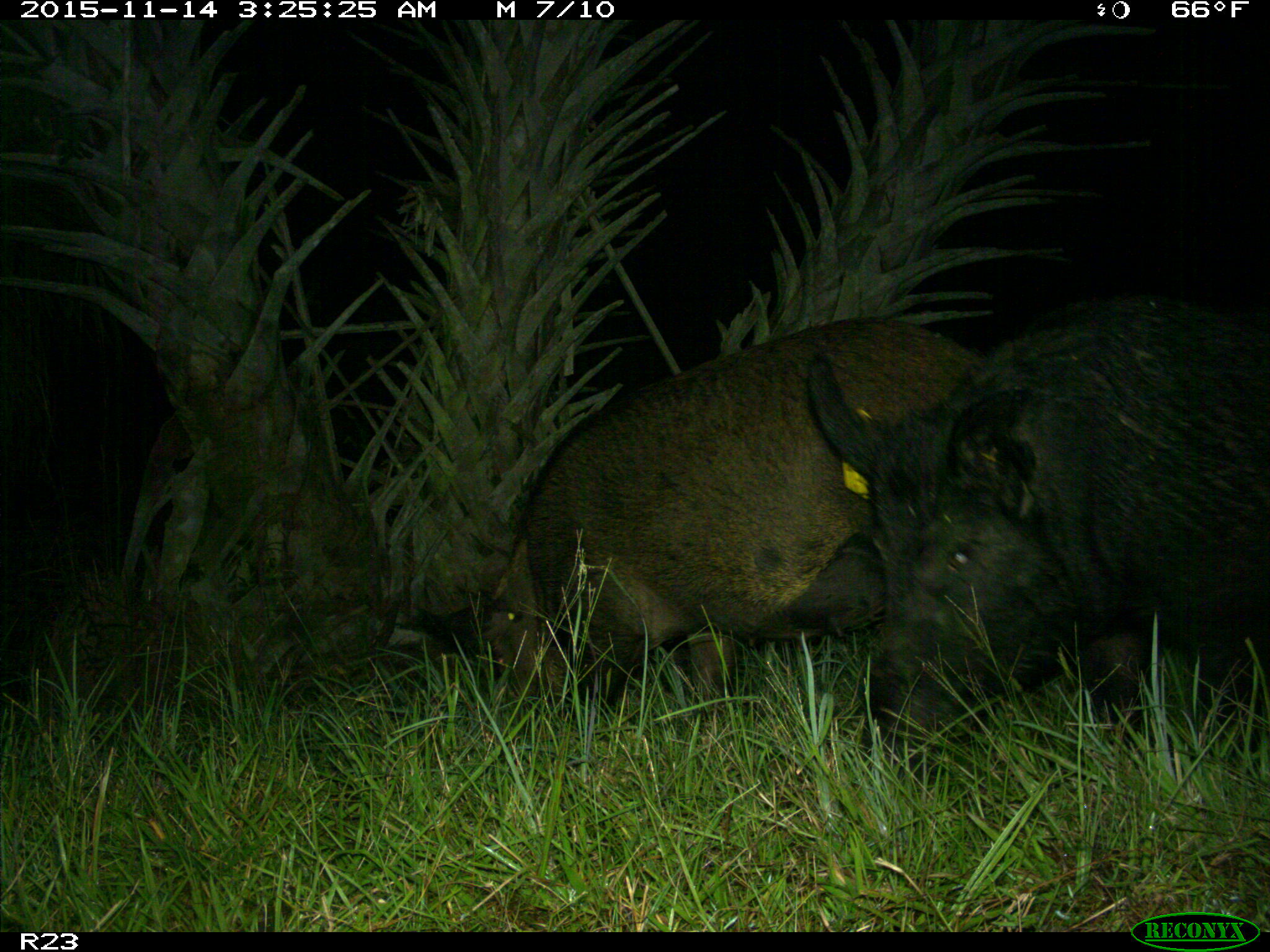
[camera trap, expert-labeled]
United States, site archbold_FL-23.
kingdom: Animalia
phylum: Chordata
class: Mammalia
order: Artiodactyla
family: Suidae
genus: Sus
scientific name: Sus scrofa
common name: wild boar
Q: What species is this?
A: Sus scrofa (wild boar).